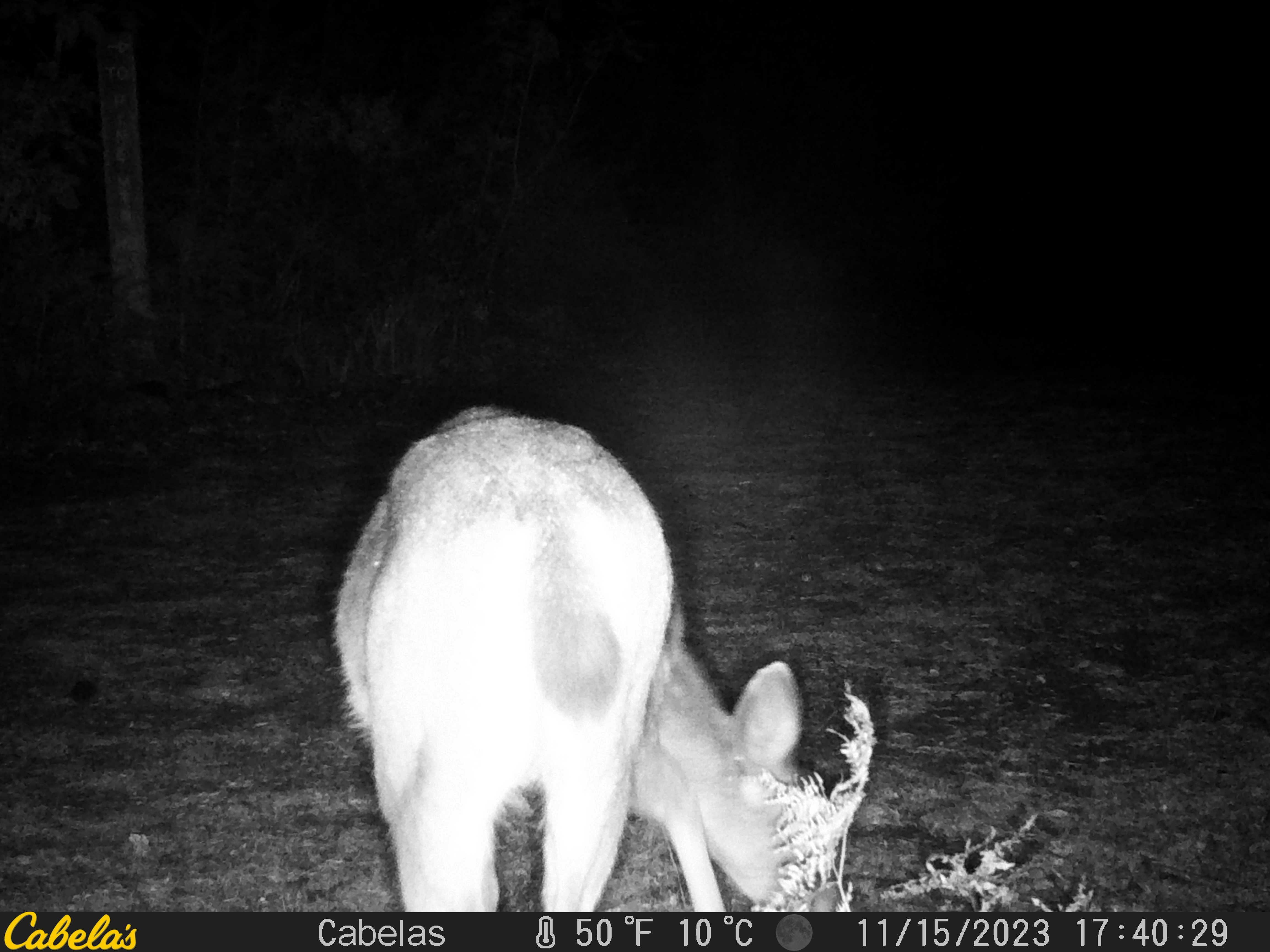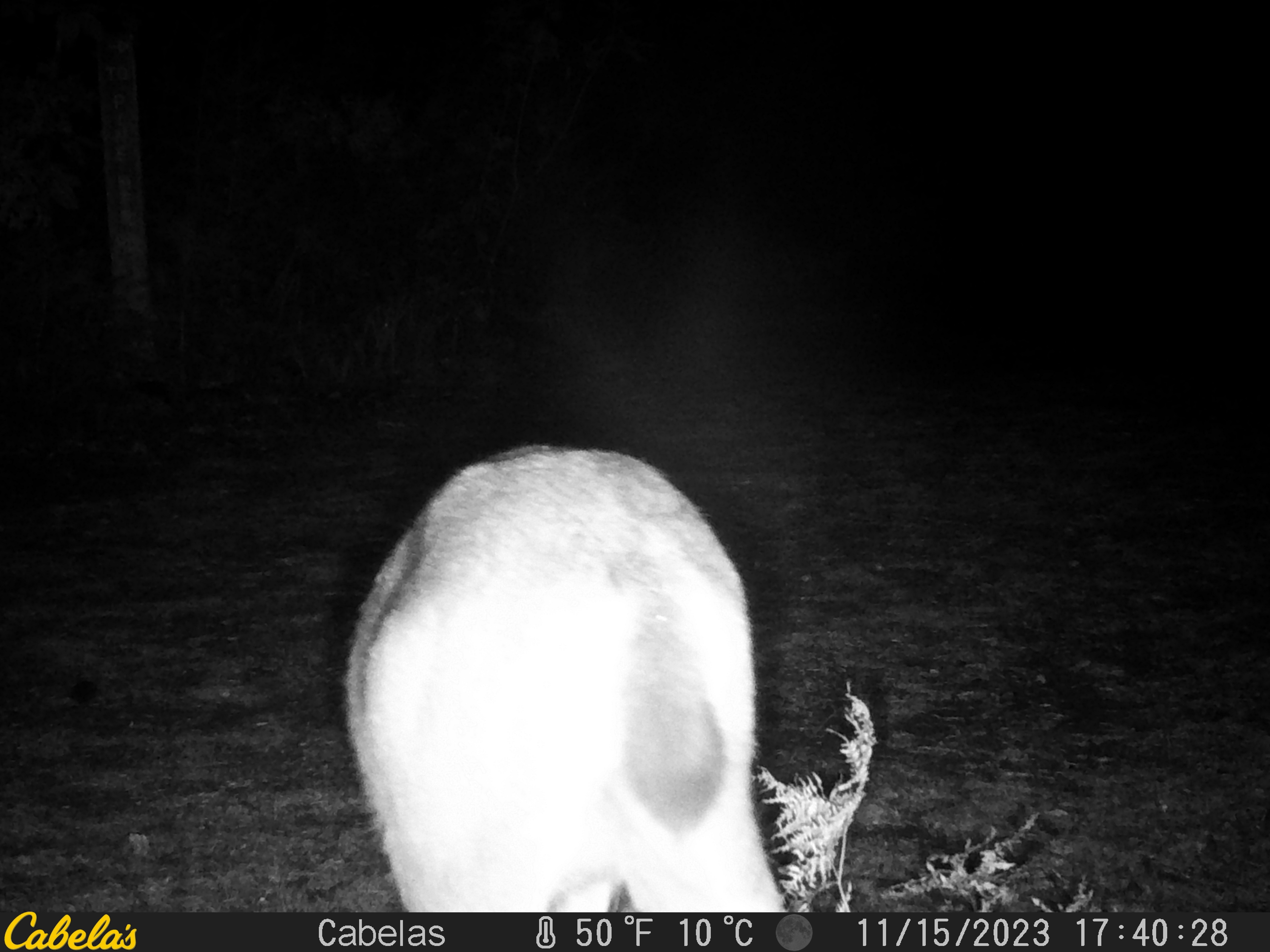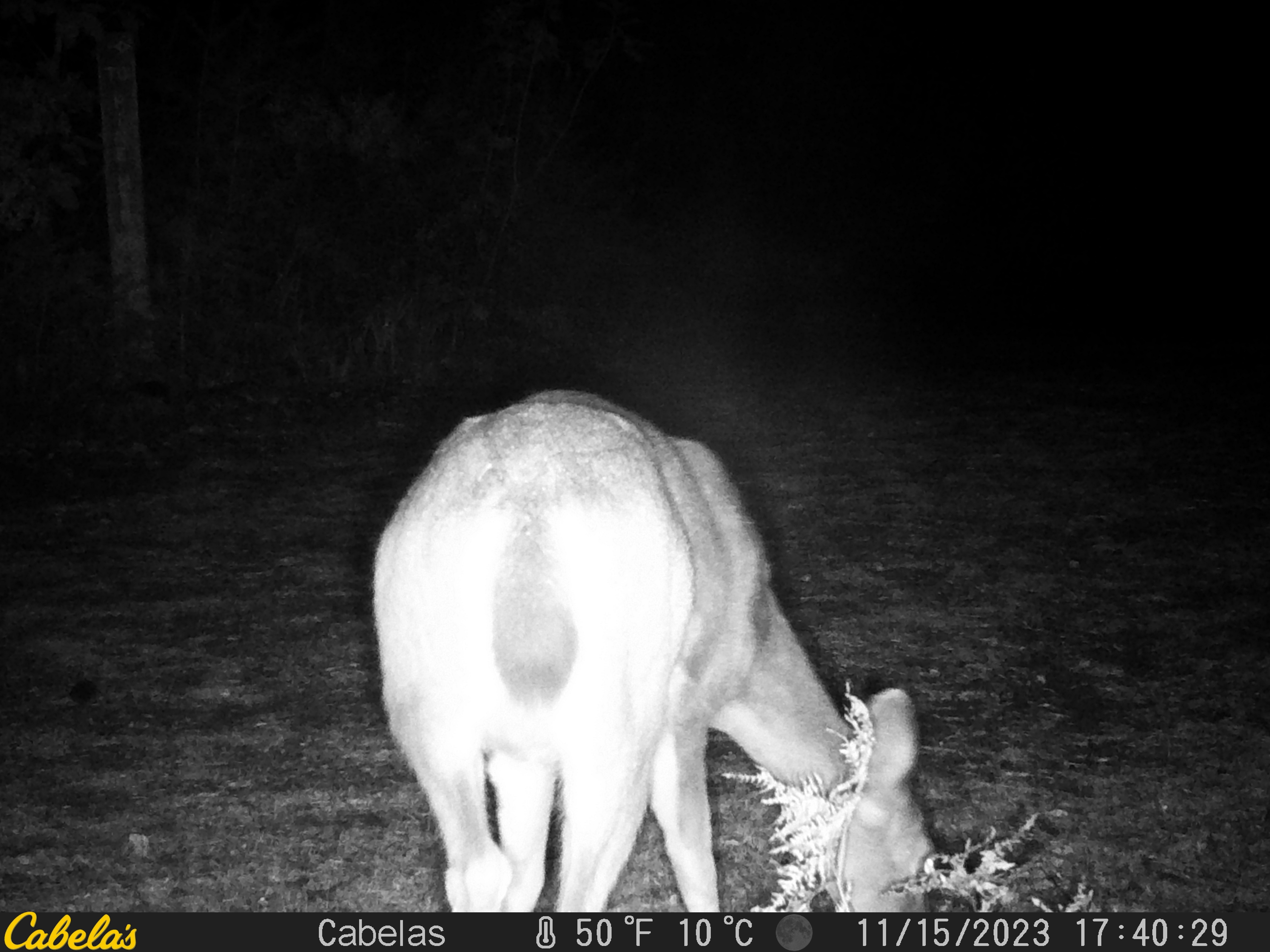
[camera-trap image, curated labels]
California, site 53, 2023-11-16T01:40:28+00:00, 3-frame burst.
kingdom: Animalia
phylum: Chordata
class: Mammalia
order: Artiodactyla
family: Cervidae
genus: Odocoileus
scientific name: Odocoileus hemionus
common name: mule deer